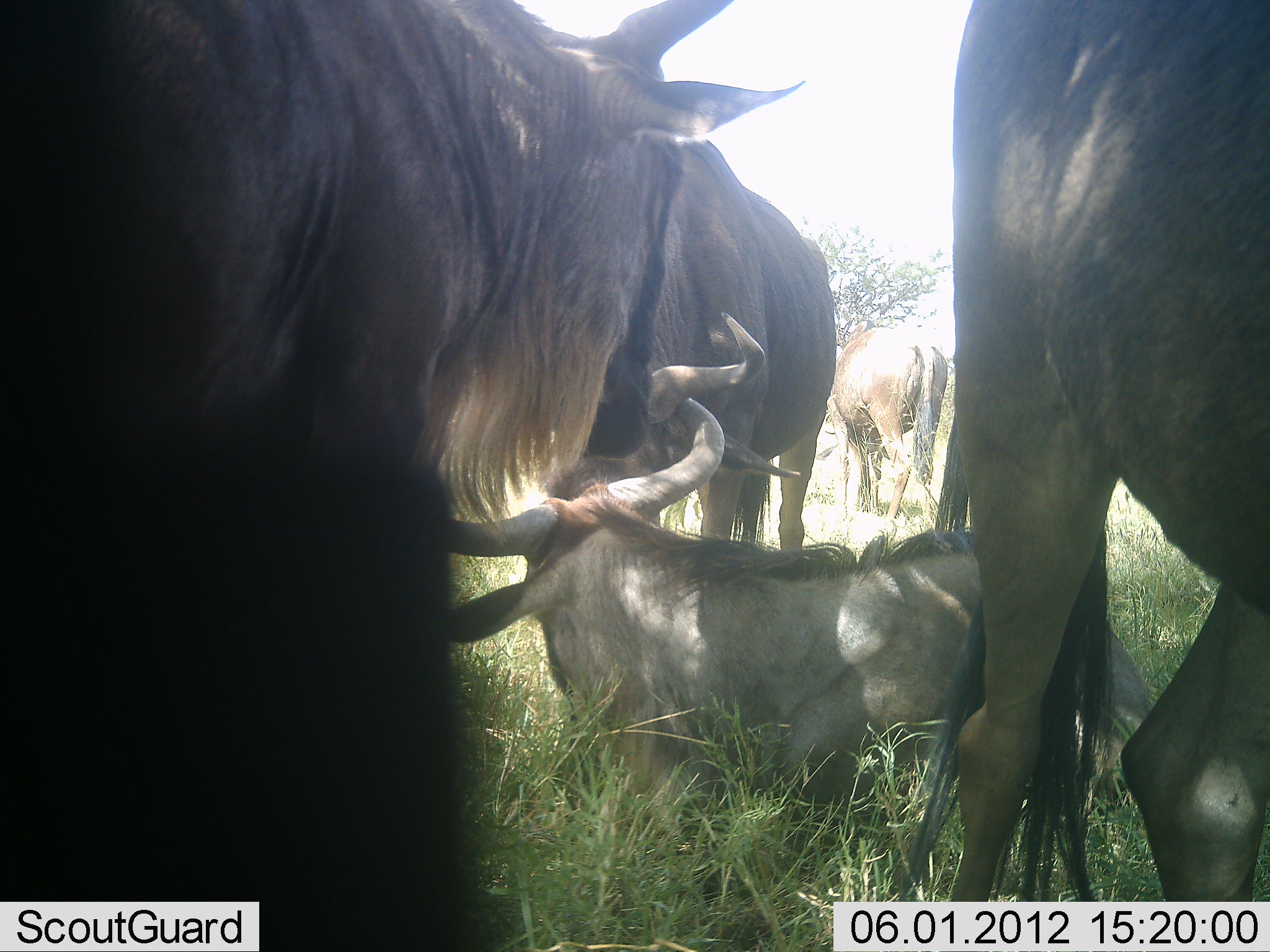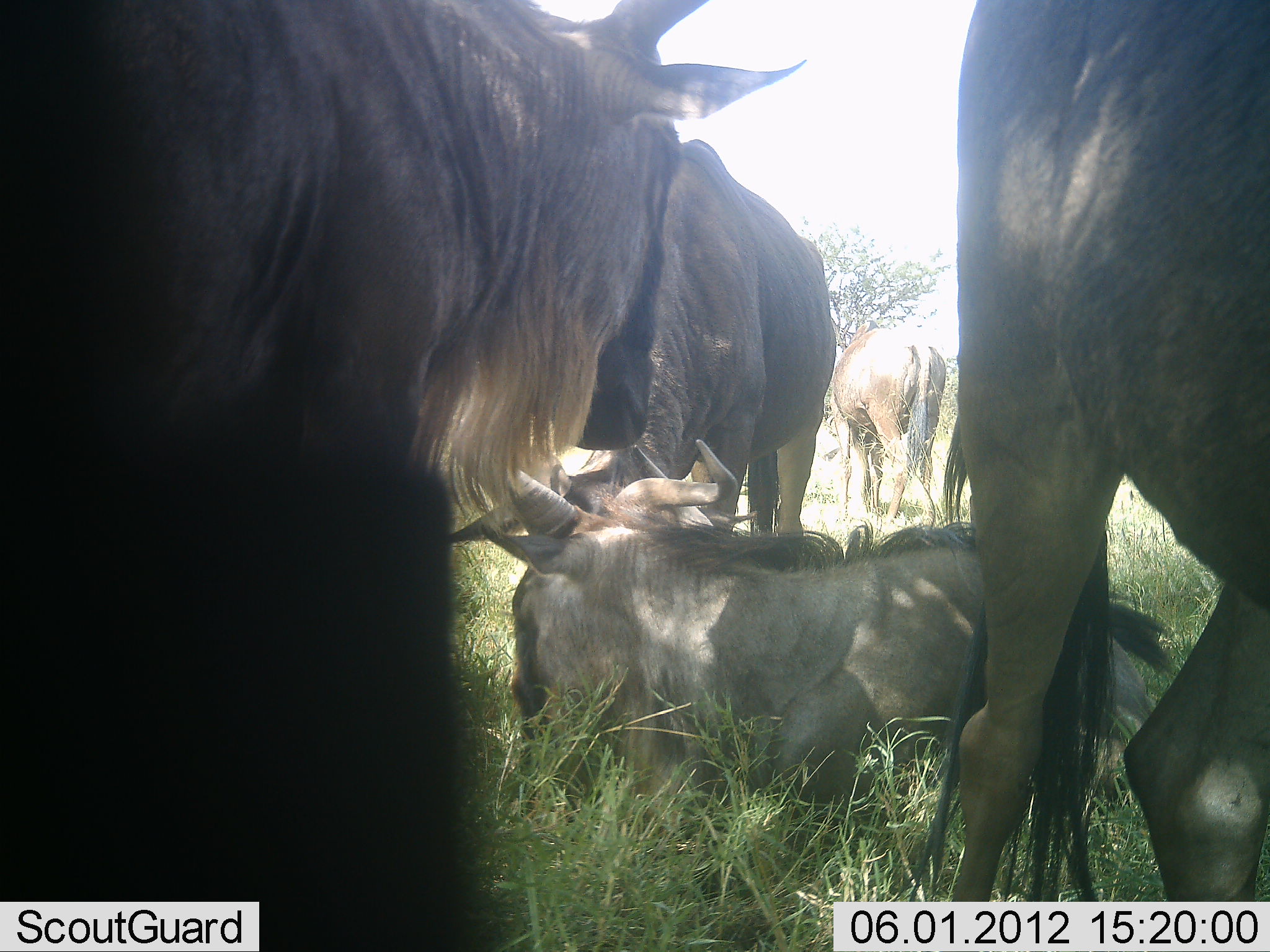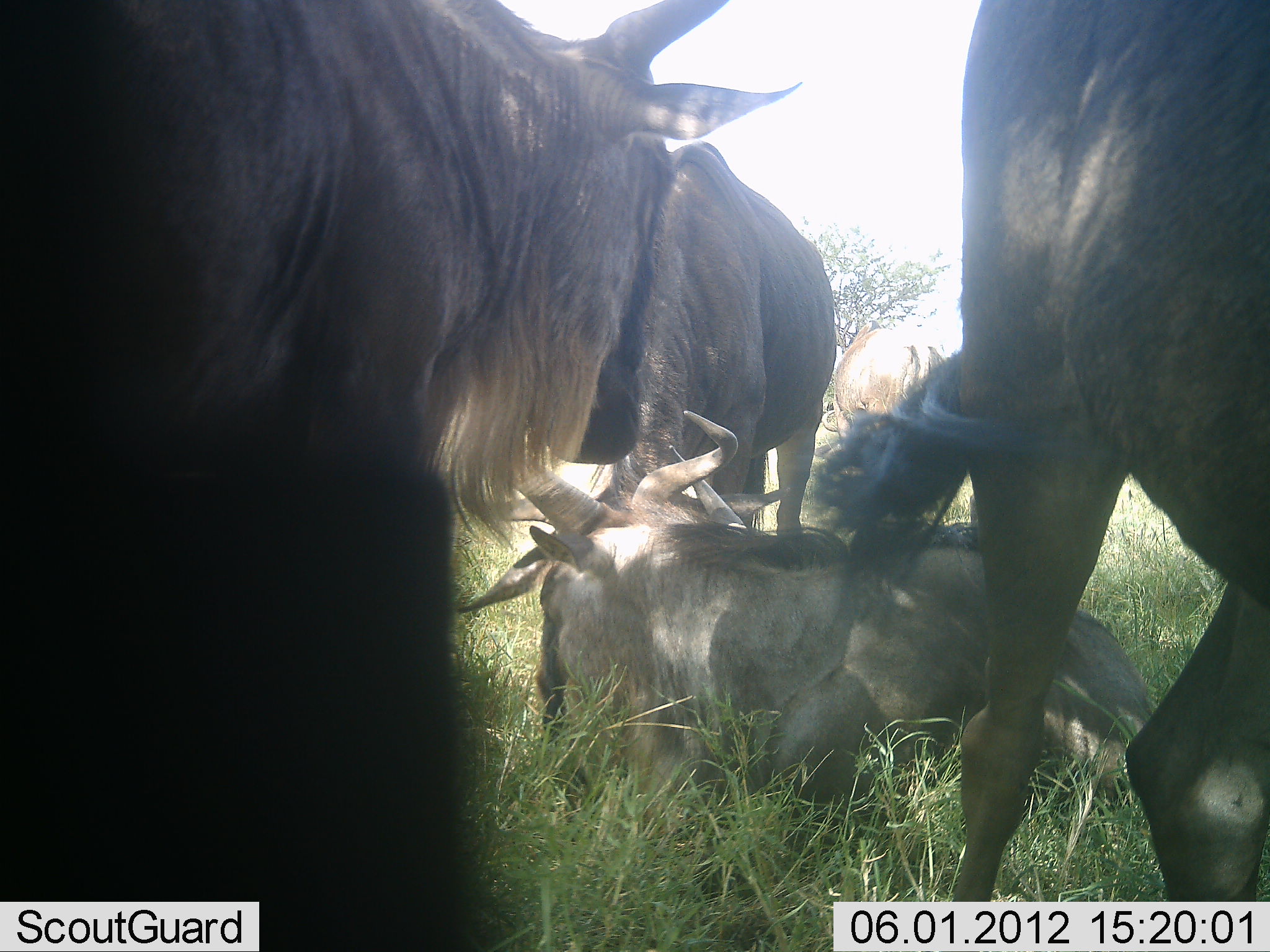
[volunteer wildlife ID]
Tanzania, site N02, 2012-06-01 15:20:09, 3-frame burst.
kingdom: Animalia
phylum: Chordata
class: Mammalia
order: Artiodactyla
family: Bovidae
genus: Connochaetes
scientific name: Connochaetes taurinus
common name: blue wildebeest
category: wildebeest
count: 5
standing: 80%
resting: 100%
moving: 0%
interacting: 0%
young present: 20%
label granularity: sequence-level